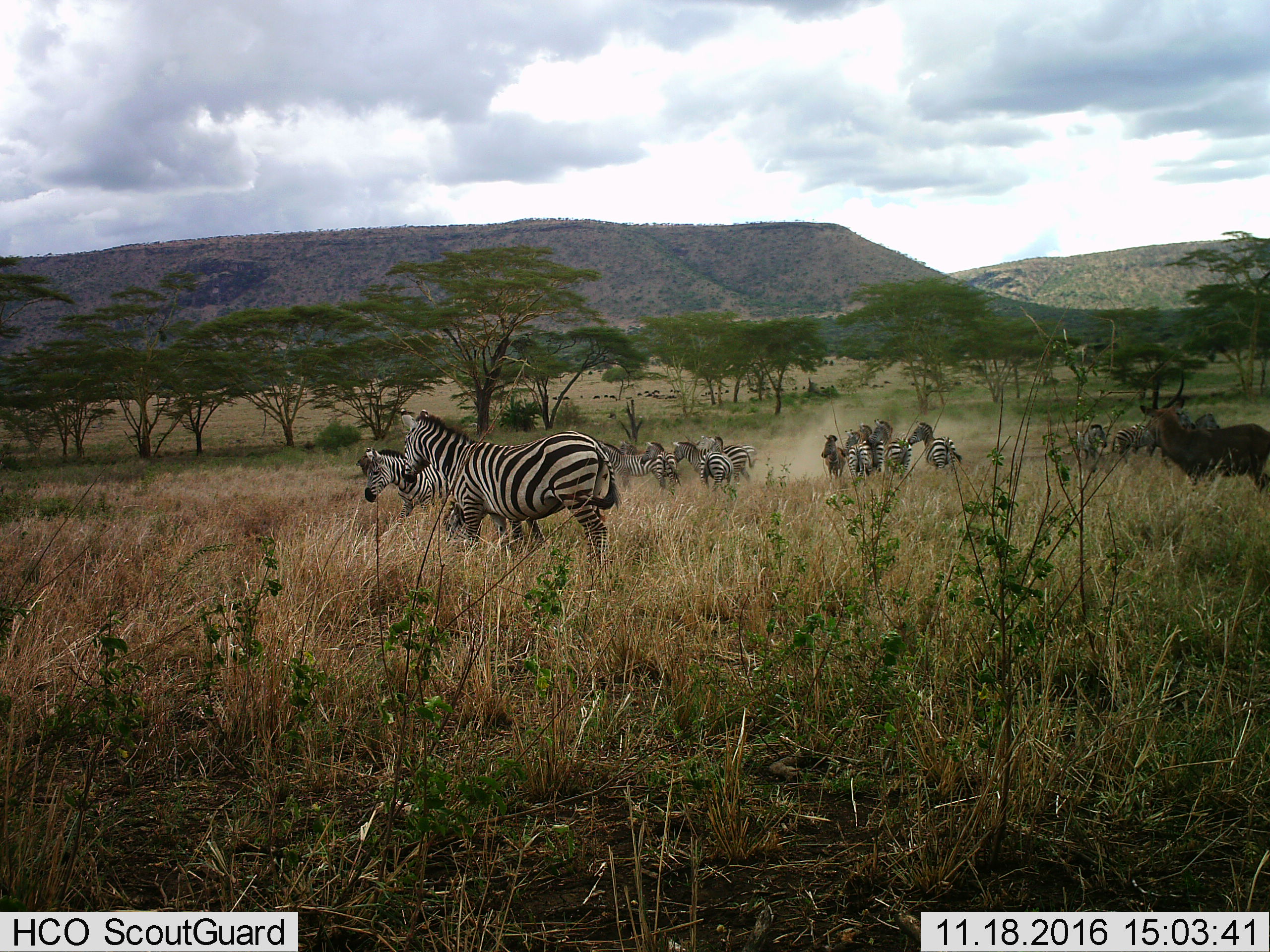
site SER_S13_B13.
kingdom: Animalia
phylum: Chordata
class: Mammalia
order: Perissodactyla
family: Equidae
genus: Equus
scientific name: Equus quagga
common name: plains zebra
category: zebraplains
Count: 11-50.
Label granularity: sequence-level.